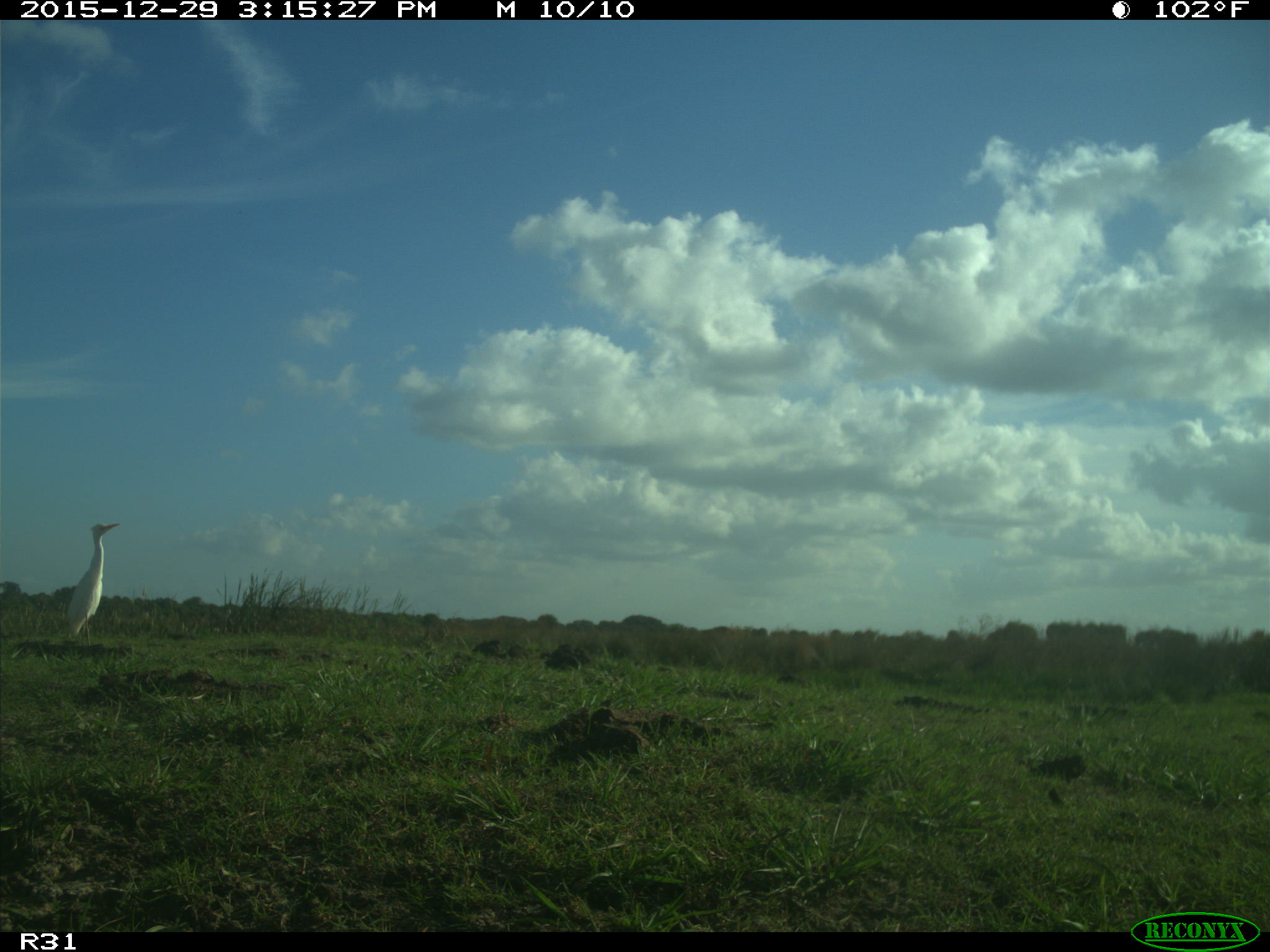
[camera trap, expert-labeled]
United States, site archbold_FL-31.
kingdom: Animalia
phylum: Chordata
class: Aves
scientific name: Aves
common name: birds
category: unidentified bird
Unidentified bird (birds) (Aves).